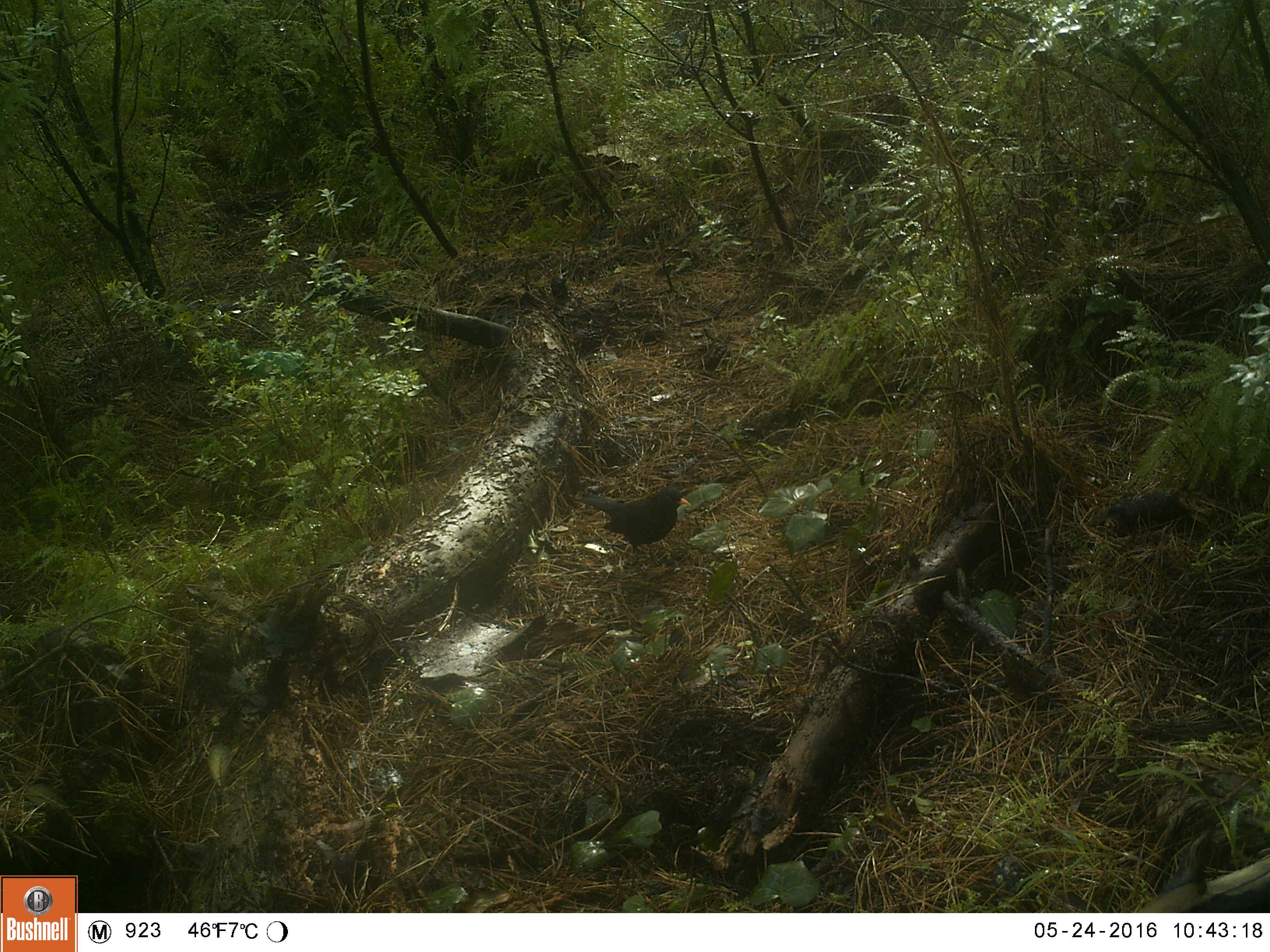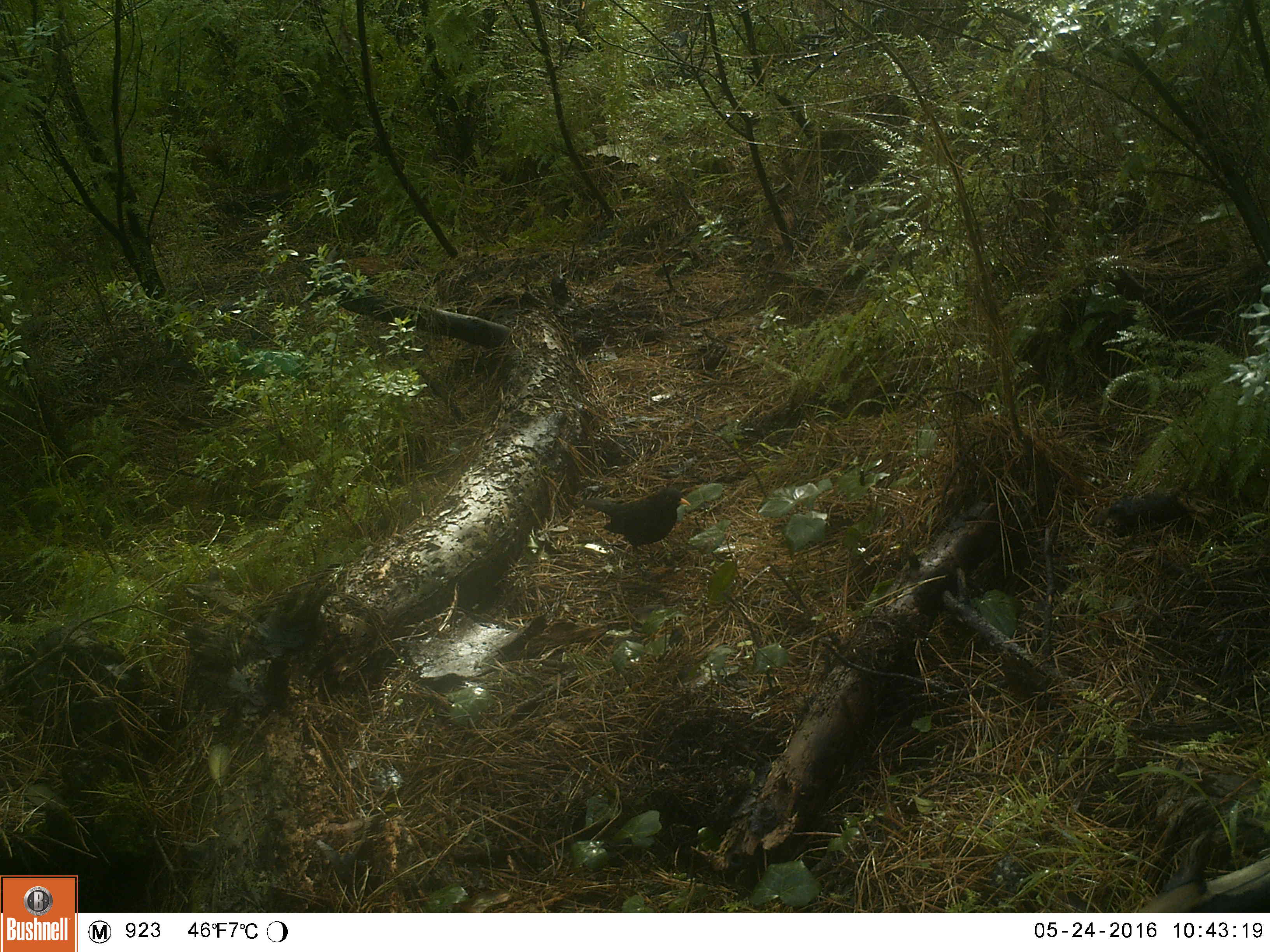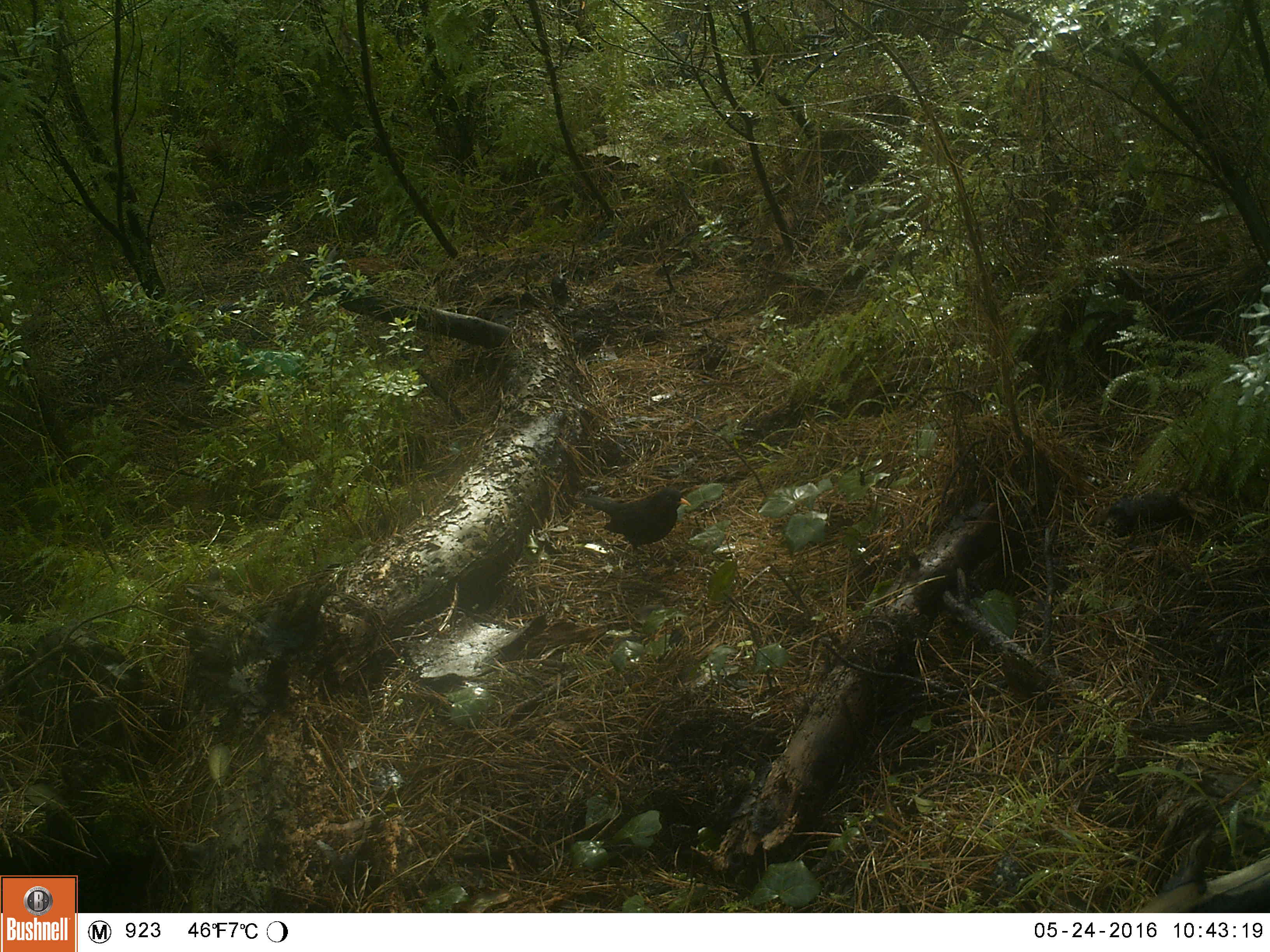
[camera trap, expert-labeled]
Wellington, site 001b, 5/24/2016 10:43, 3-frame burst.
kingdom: Animalia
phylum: Chordata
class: Aves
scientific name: Aves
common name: bird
Bird (Aves).